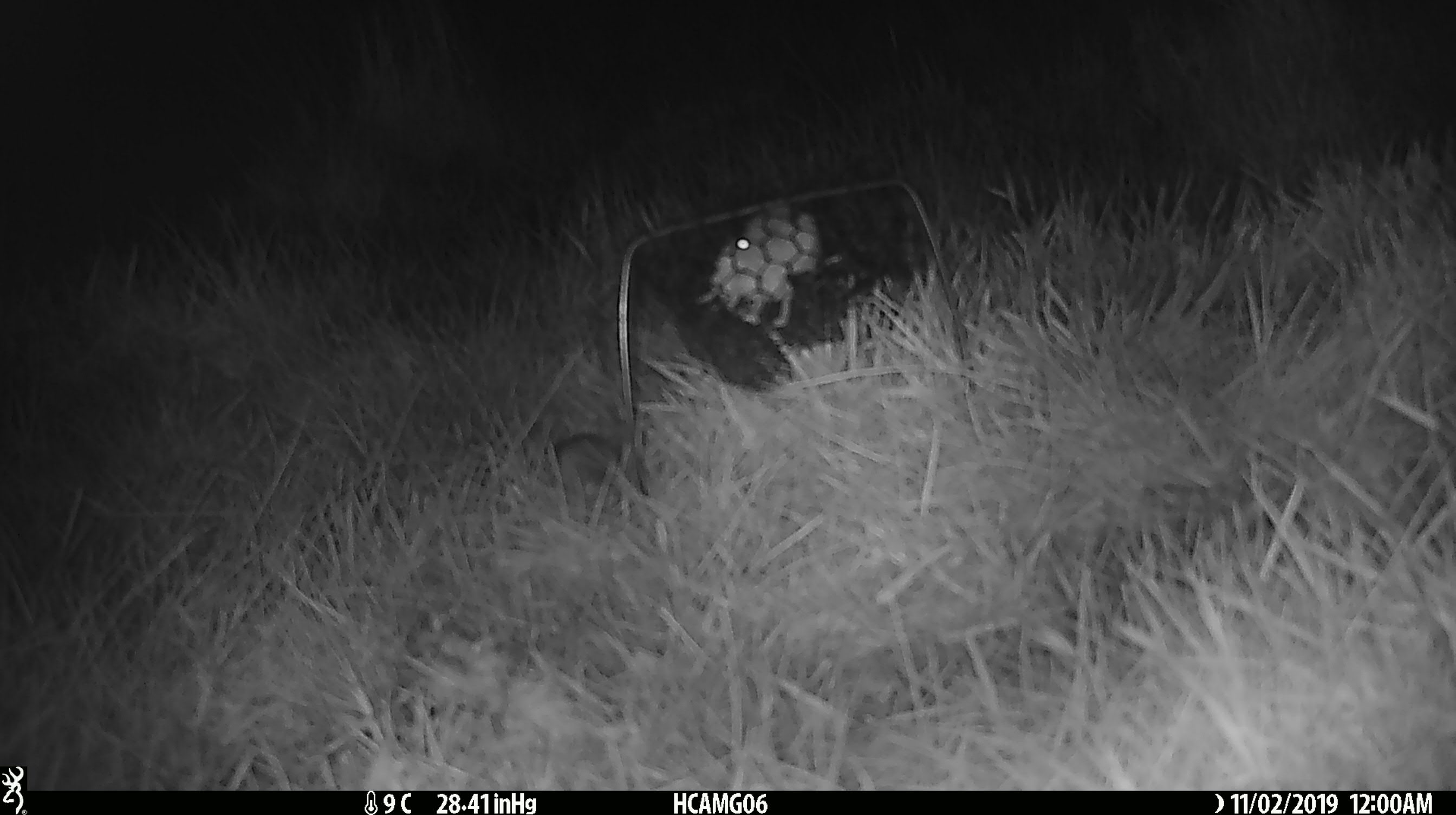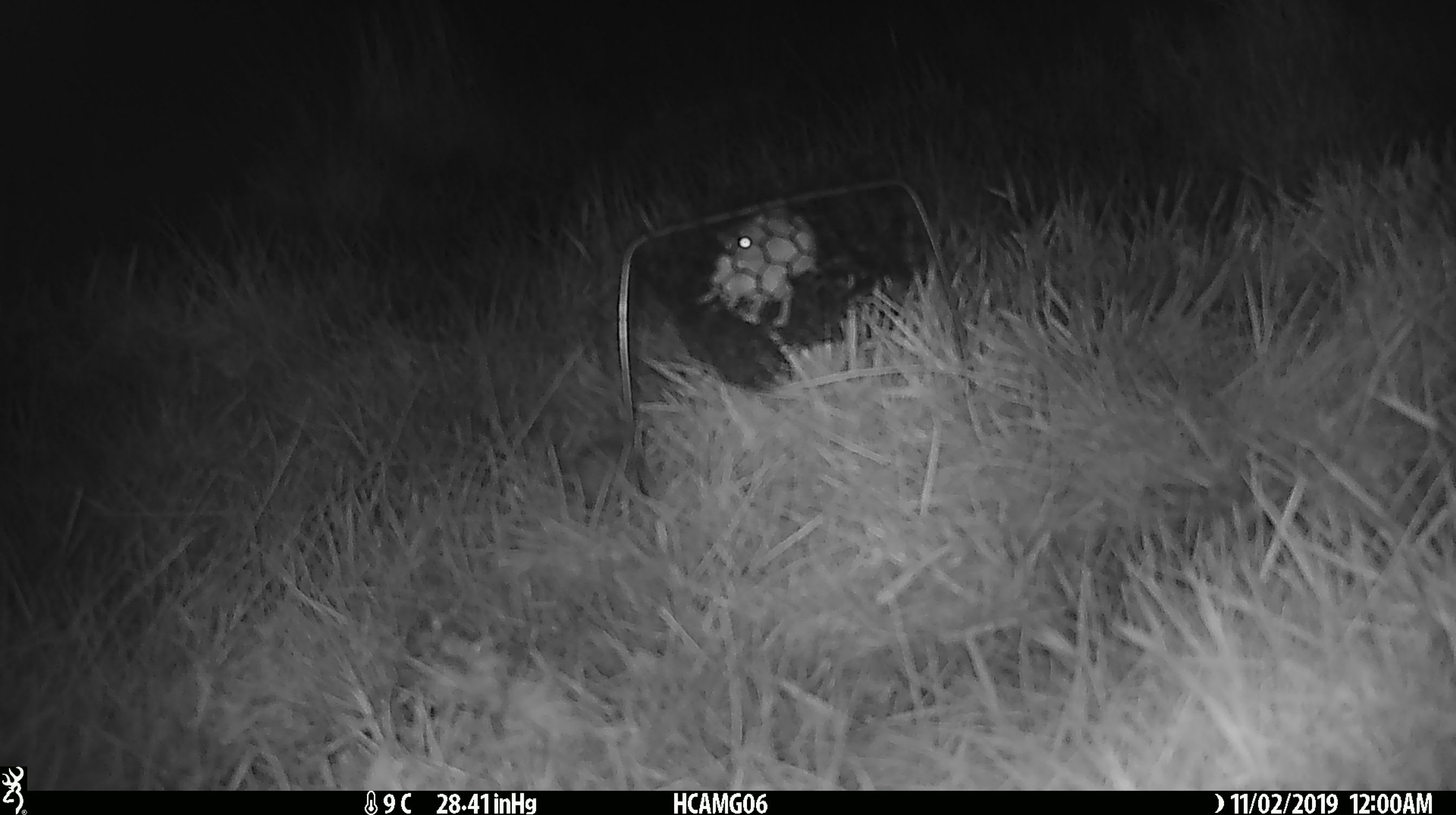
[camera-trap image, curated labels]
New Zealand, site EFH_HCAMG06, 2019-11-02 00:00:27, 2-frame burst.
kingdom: Animalia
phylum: Chordata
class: Mammalia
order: Rodentia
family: Muridae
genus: Mus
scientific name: Mus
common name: mouse